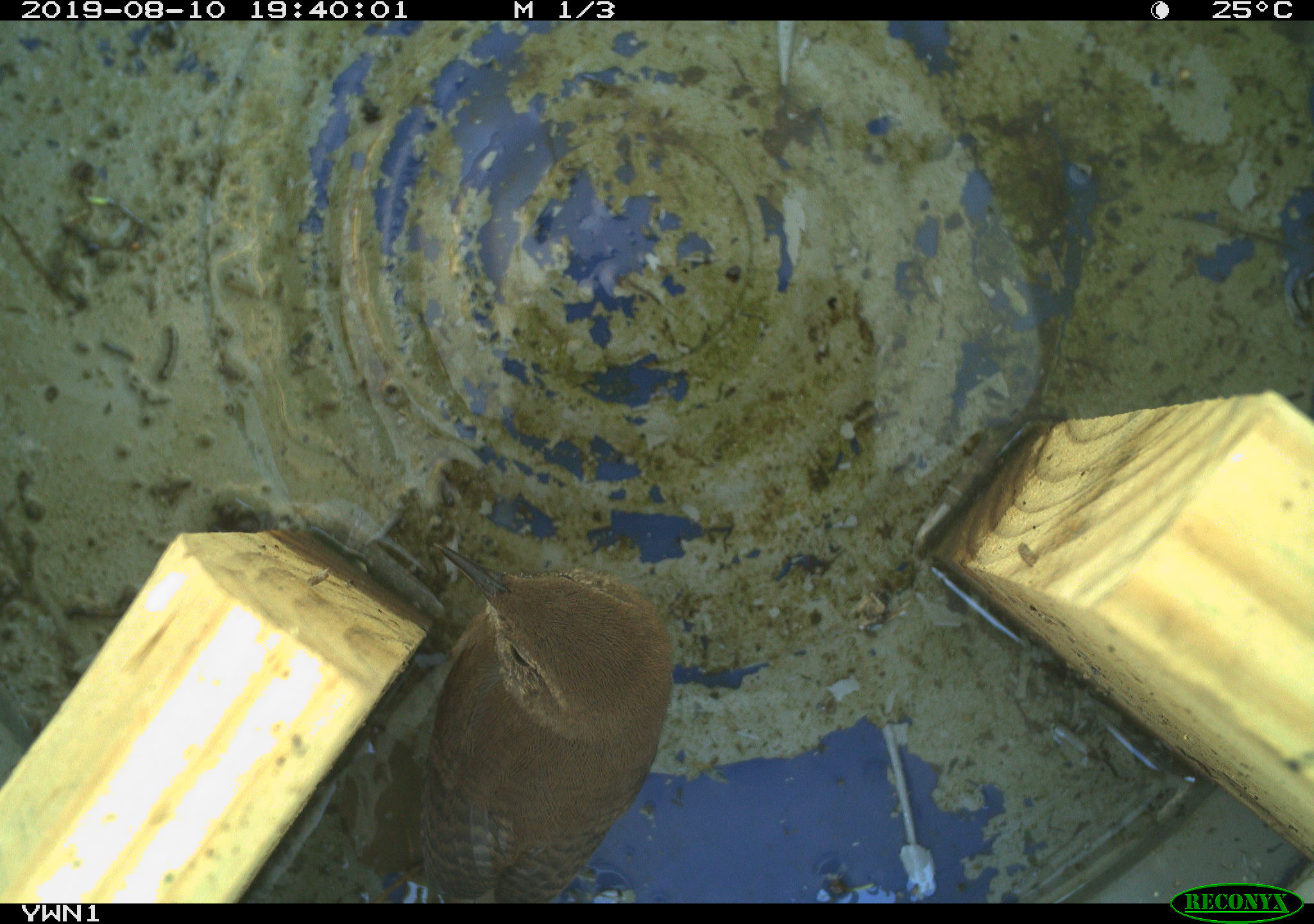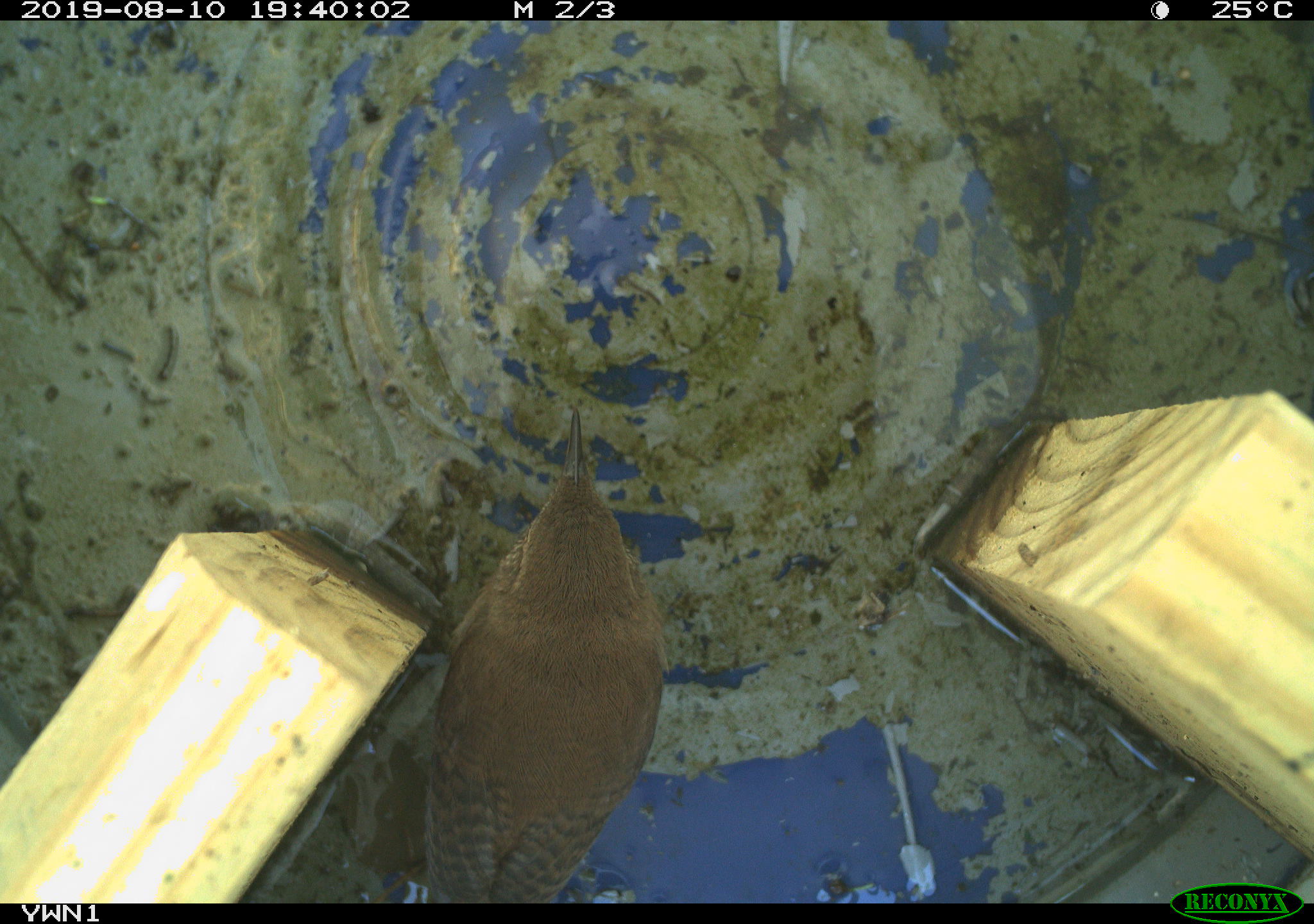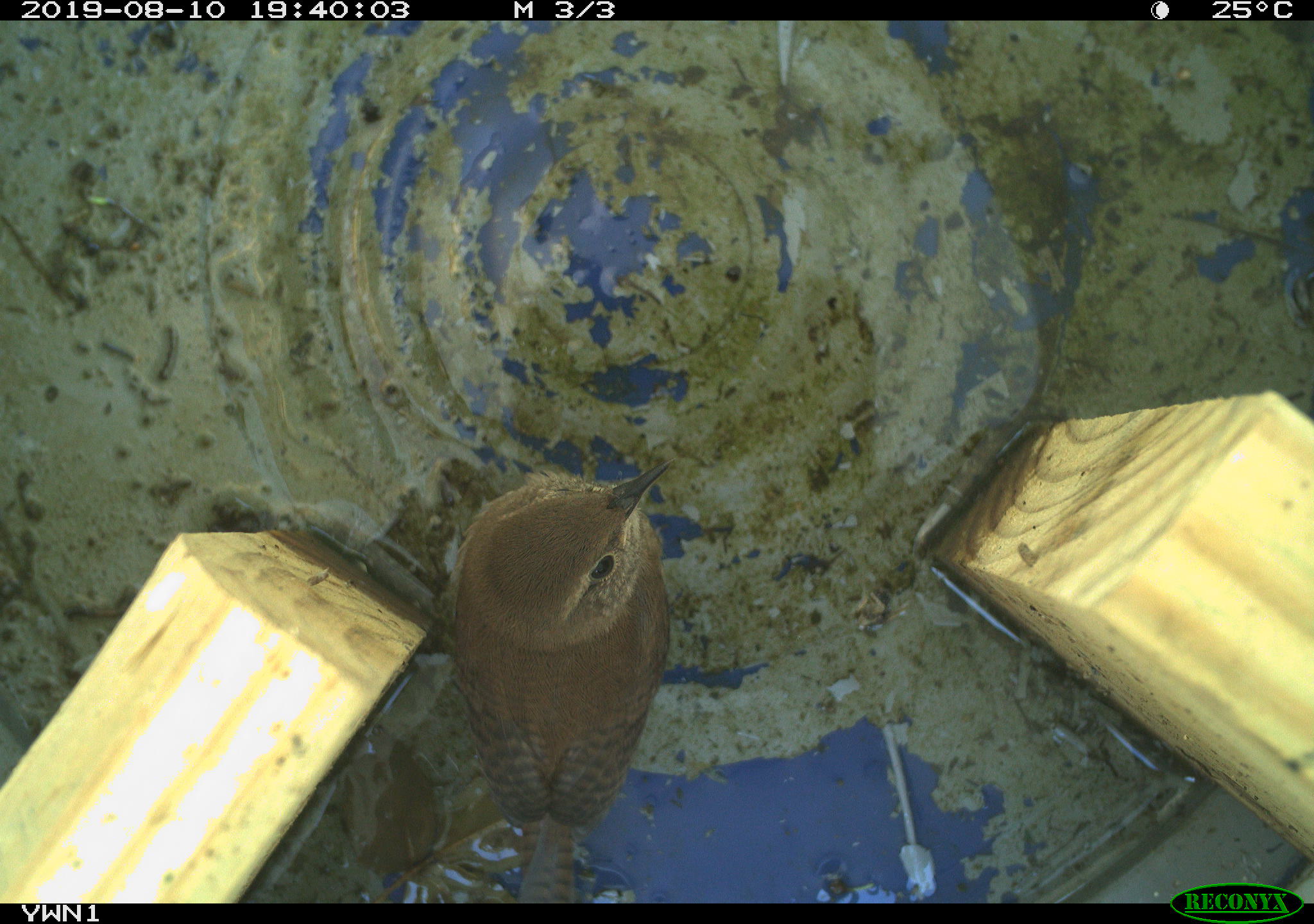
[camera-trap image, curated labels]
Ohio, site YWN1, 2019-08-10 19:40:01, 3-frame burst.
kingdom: Animalia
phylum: Chordata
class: Aves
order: Passeriformes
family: Troglodytidae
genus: Troglodytes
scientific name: Troglodytes aedon aedon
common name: northern house wren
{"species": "northern house wren (Troglodytes aedon aedon)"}